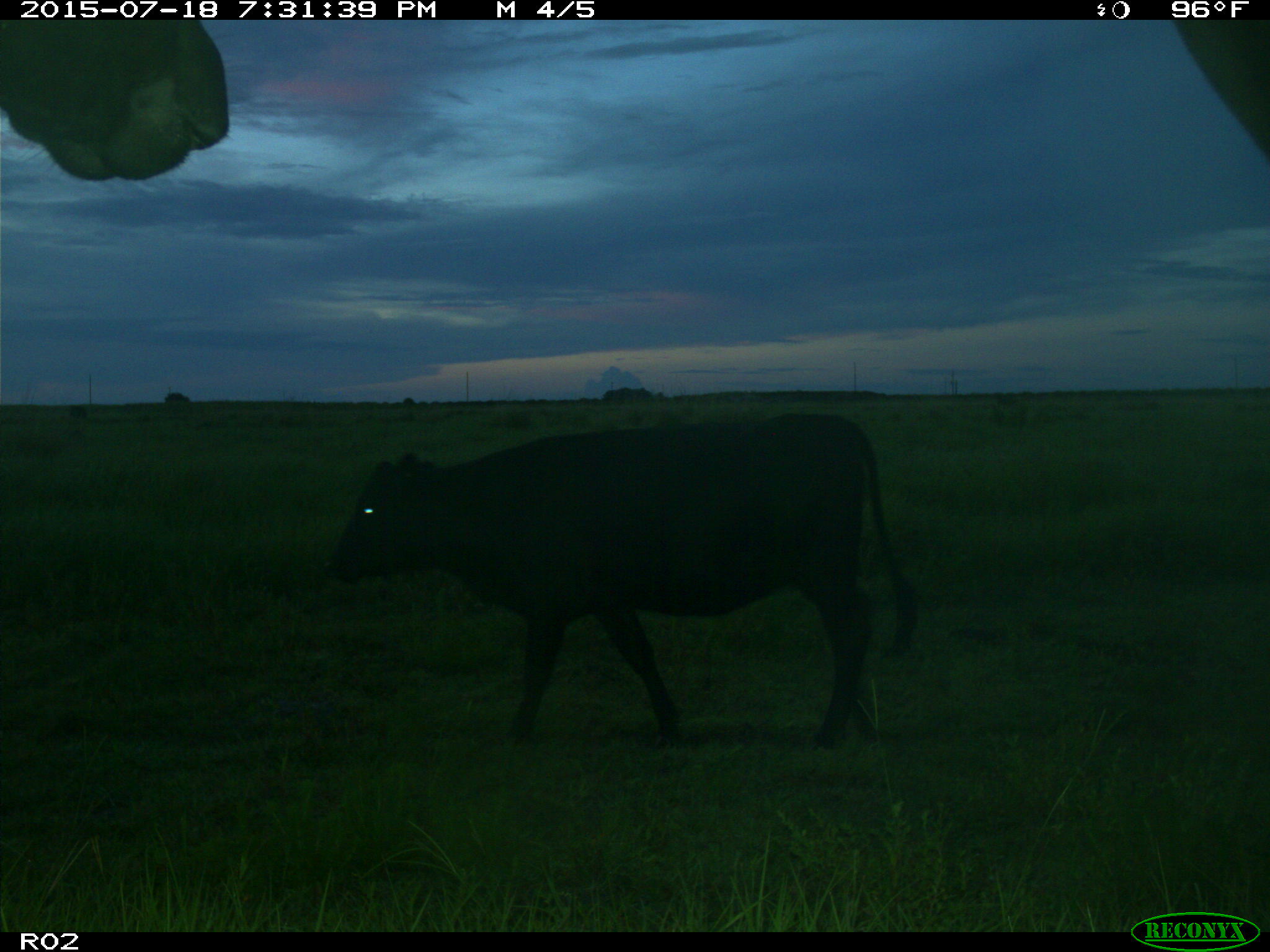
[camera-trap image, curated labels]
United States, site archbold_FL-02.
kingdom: Animalia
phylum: Chordata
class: Mammalia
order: Artiodactyla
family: Bovidae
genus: Bos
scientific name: Bos taurus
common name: domestic cow